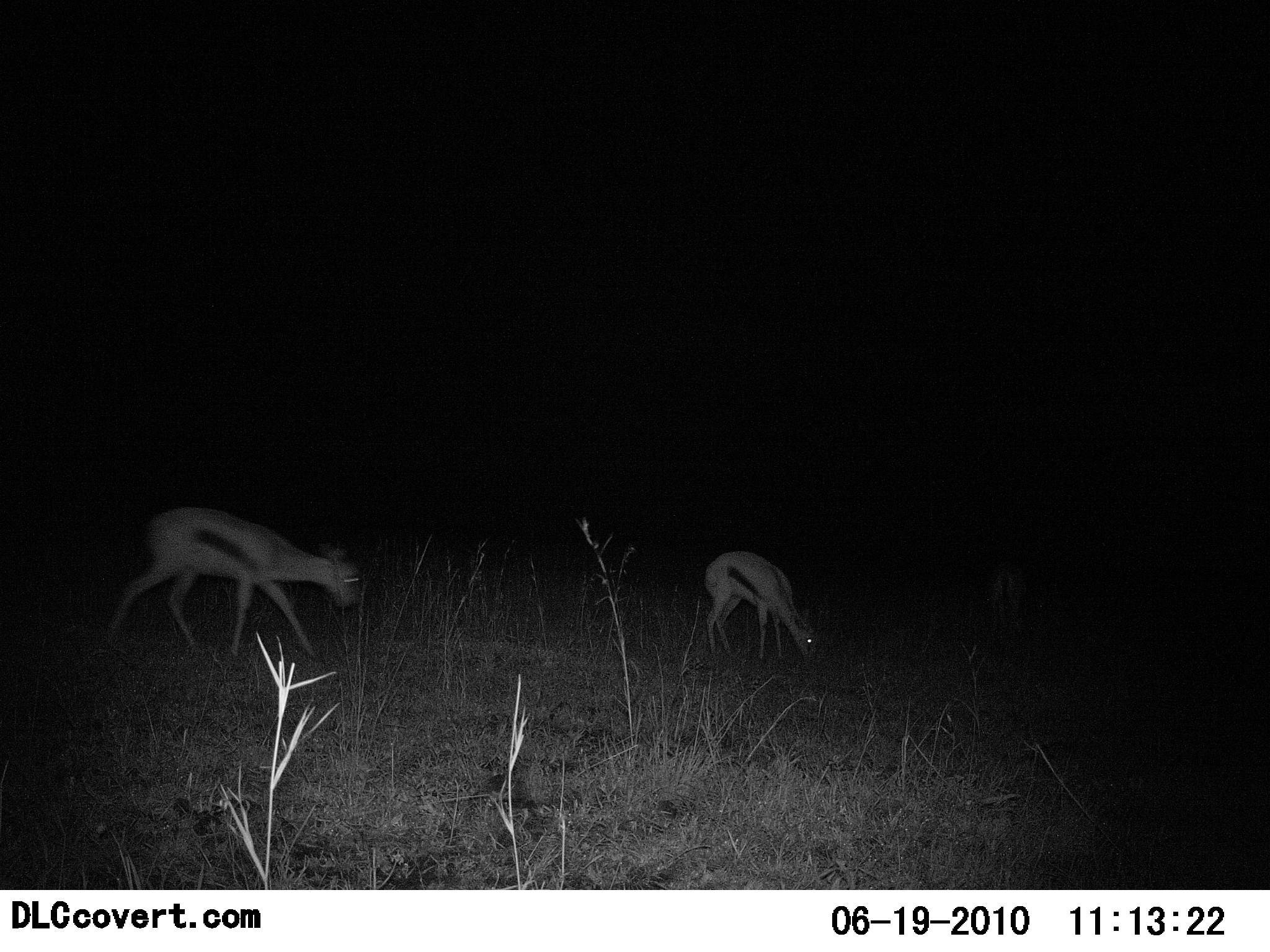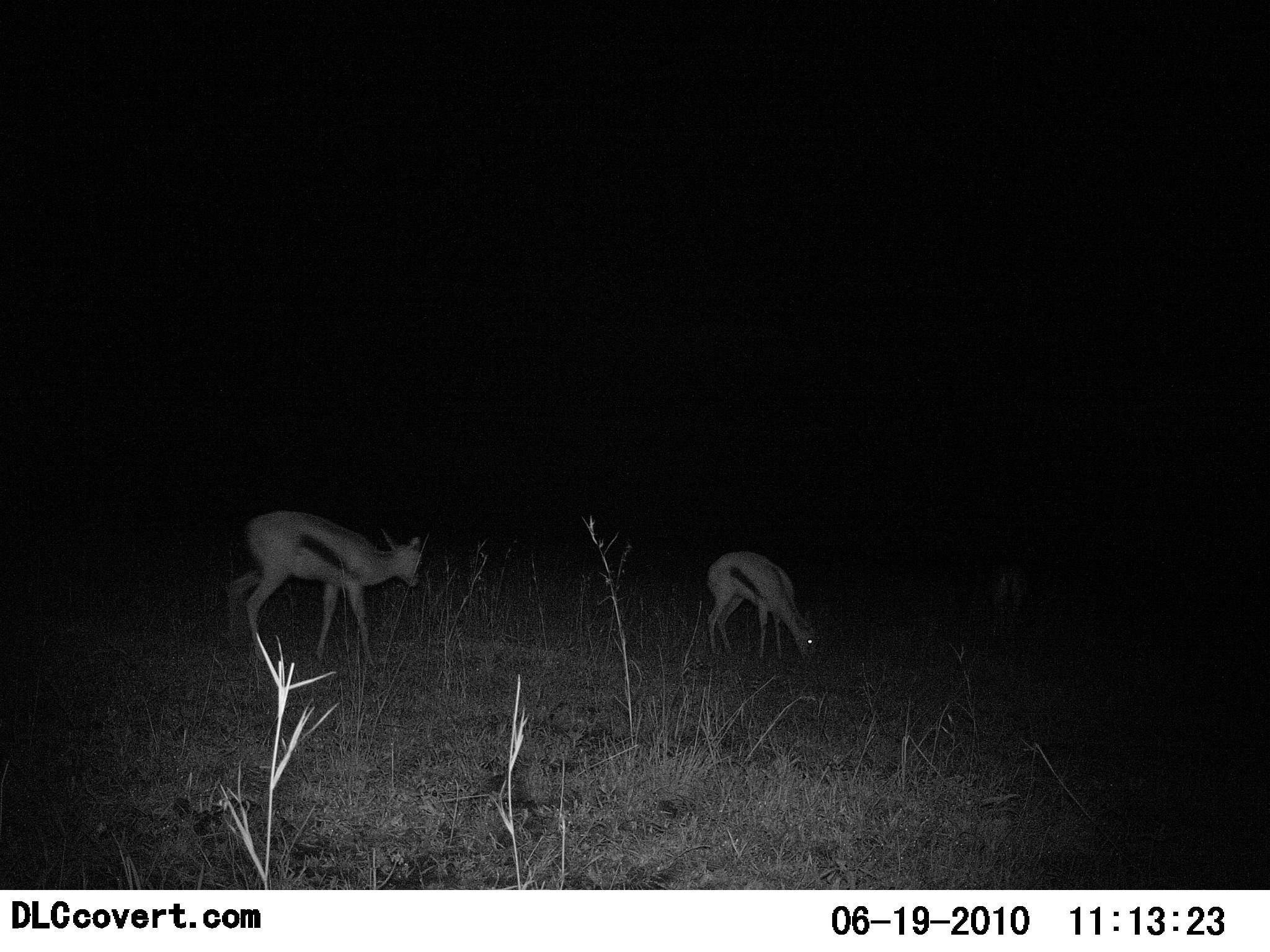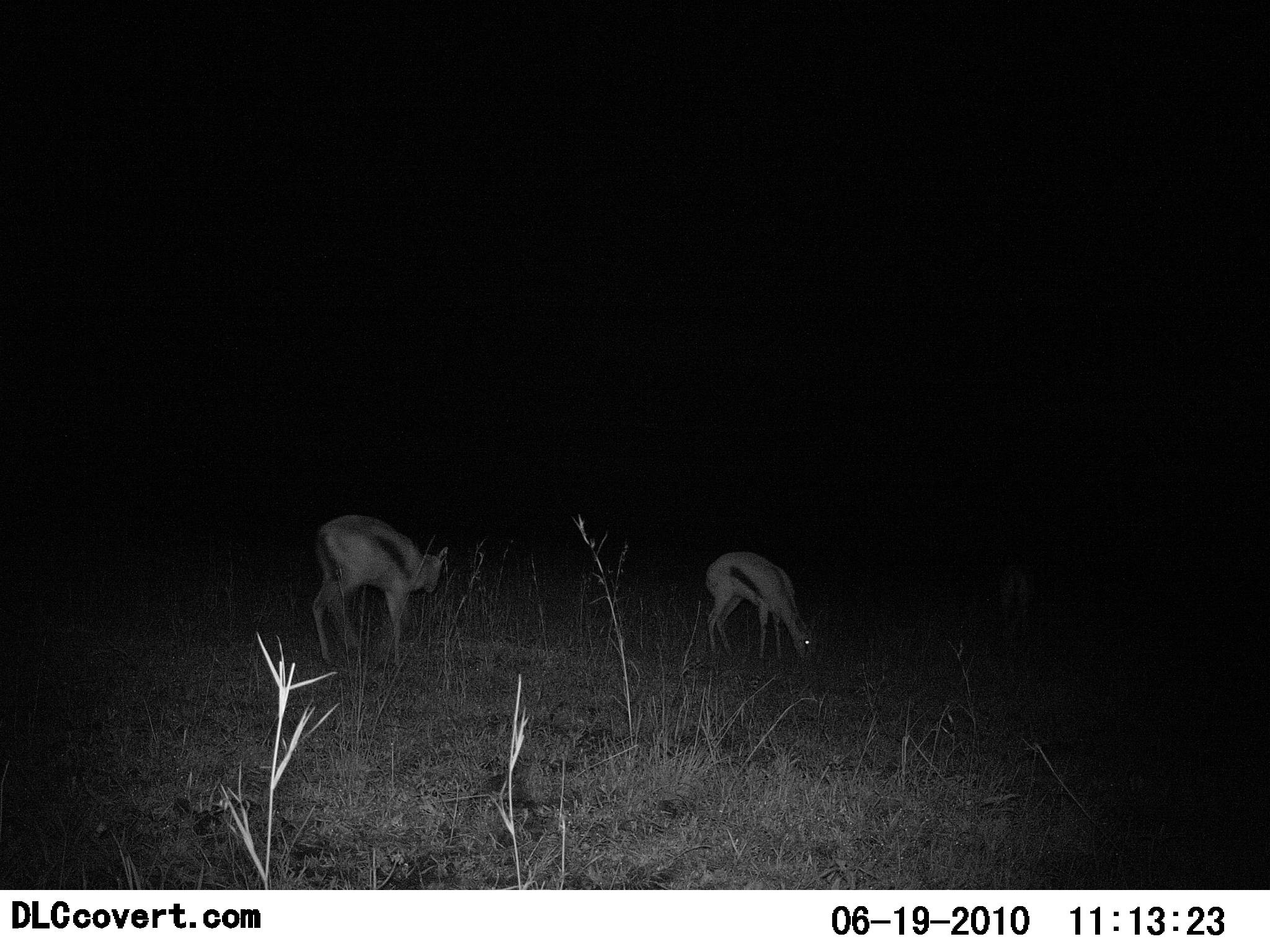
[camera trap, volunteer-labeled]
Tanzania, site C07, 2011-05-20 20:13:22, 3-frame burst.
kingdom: Animalia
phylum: Chordata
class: Mammalia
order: Artiodactyla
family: Bovidae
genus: Eudorcas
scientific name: Eudorcas thomsonii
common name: thomson's gazelle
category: gazellethomsons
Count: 2.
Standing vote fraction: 18%.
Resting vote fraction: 0%.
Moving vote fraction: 55%.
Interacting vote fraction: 0%.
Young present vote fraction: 0%.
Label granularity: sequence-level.